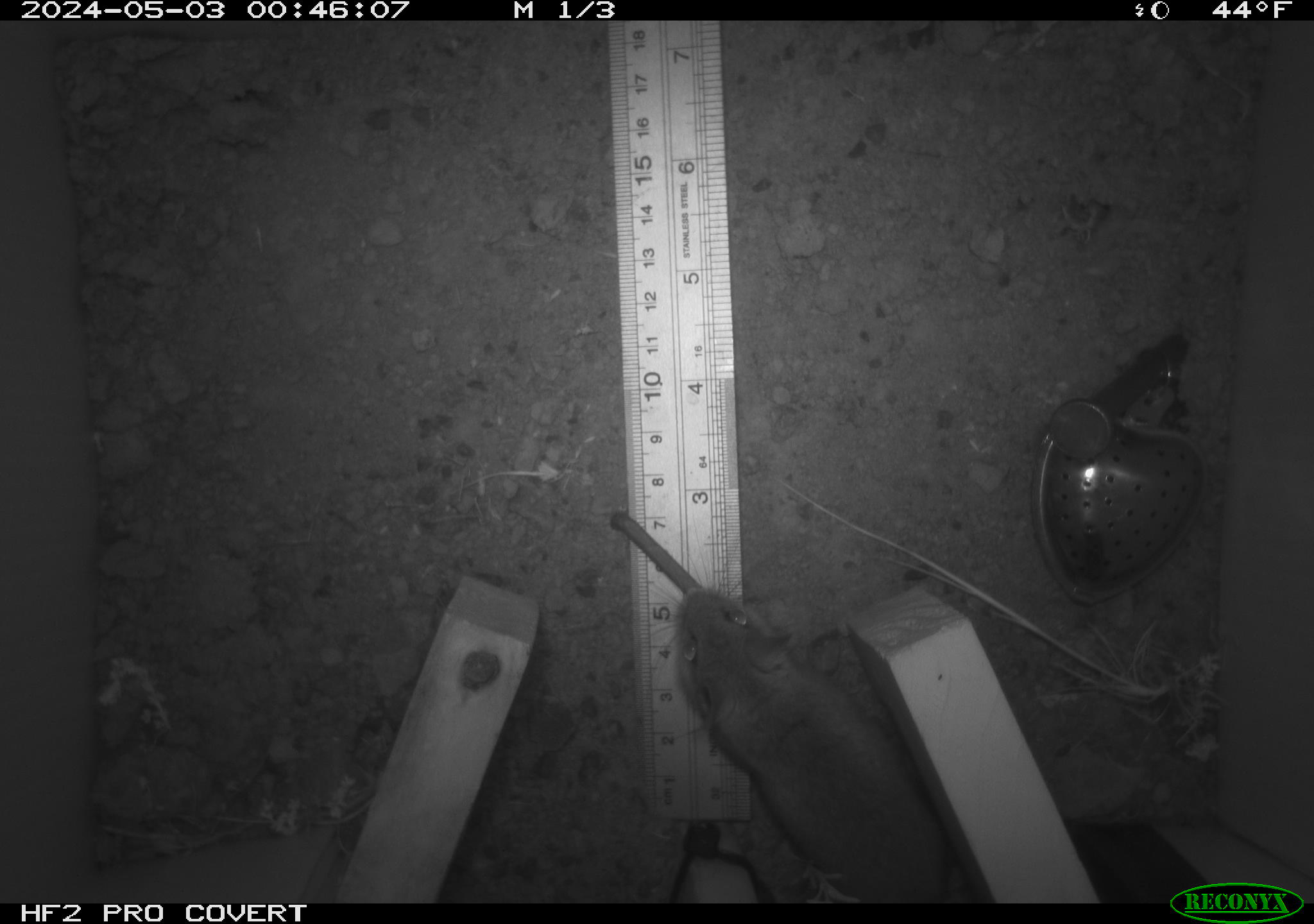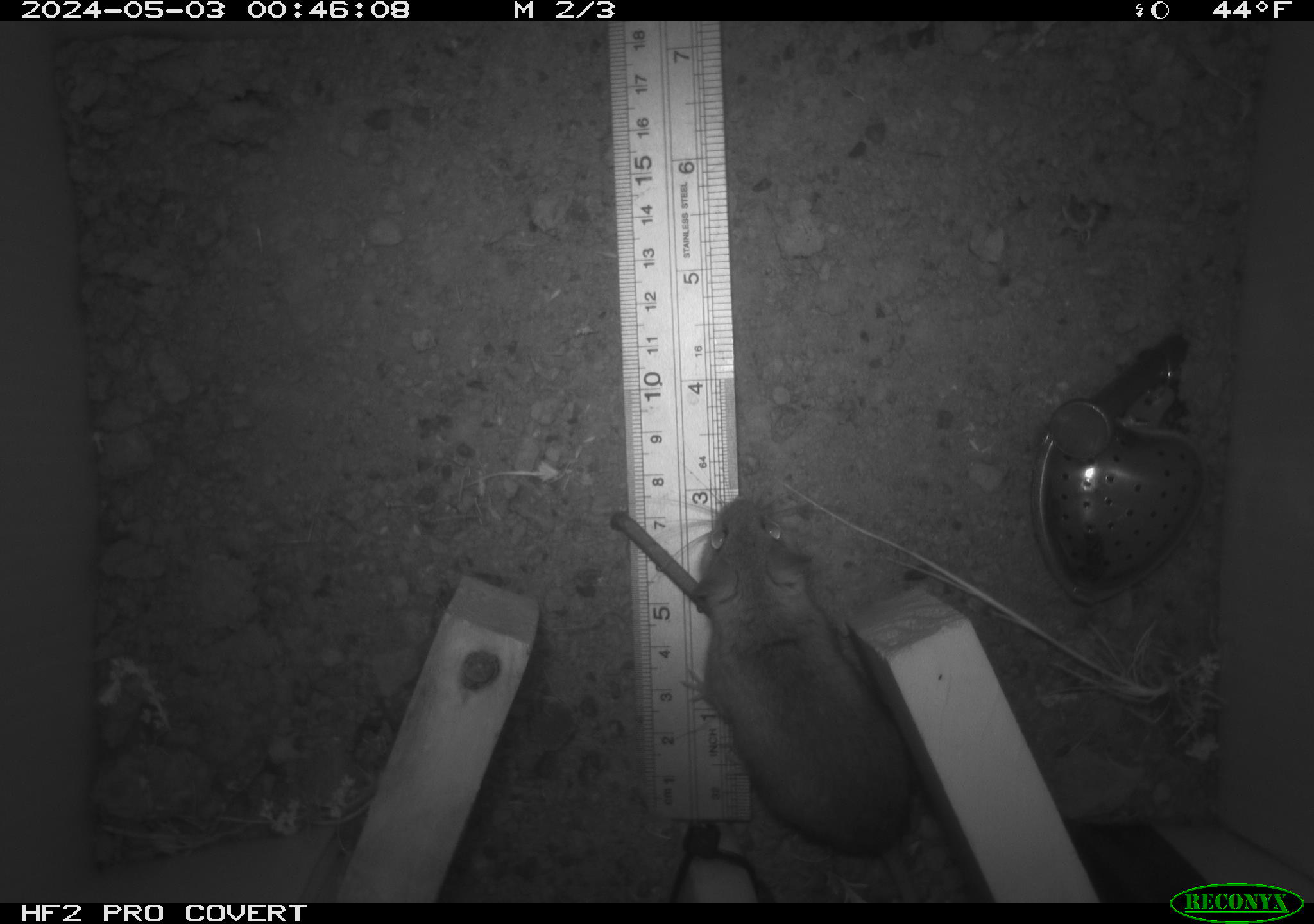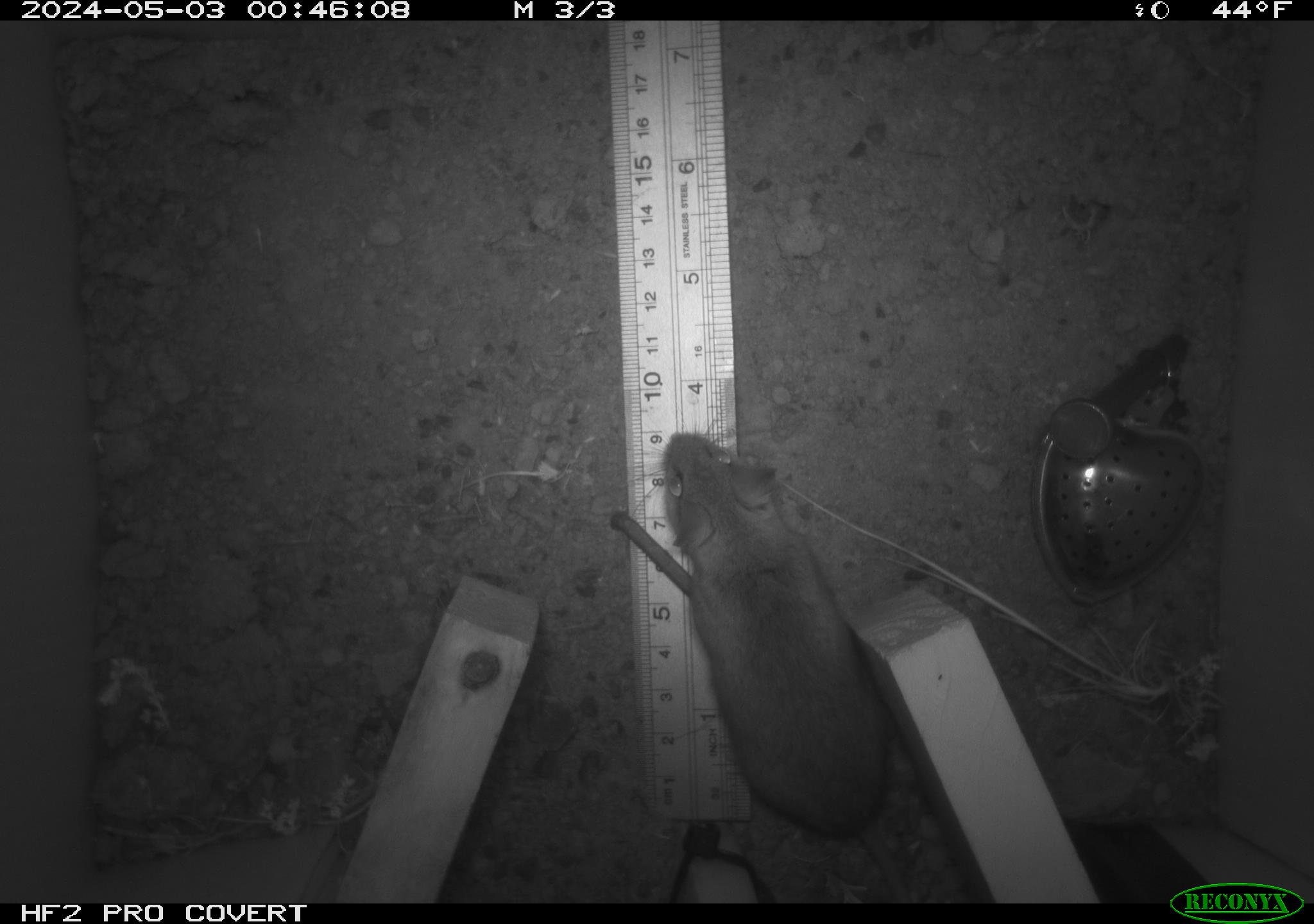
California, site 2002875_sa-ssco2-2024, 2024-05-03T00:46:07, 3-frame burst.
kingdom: Animalia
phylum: Chordata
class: Mammalia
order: Rodentia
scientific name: Rodentia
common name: mouse species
Mouse species (Rodentia).